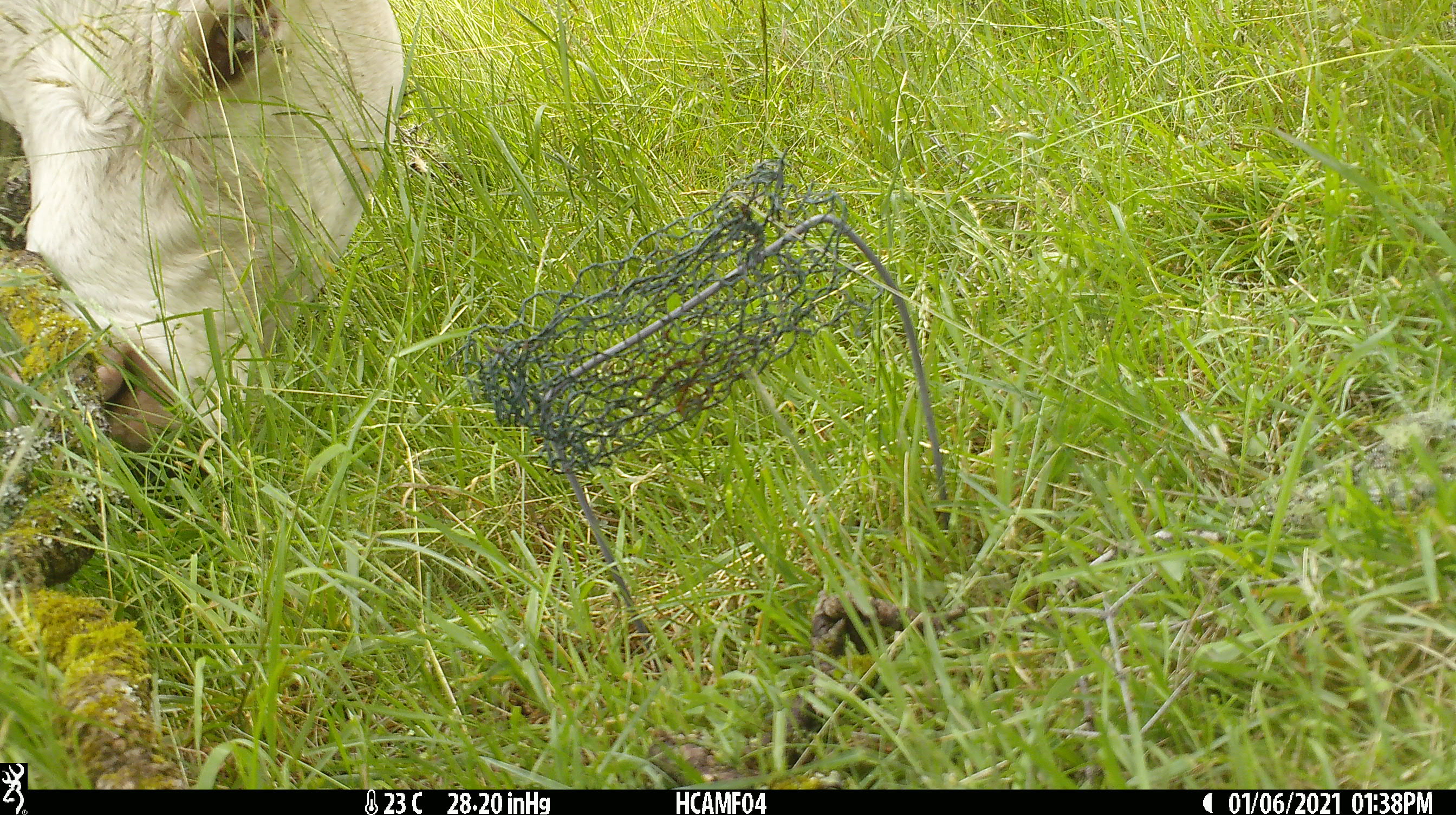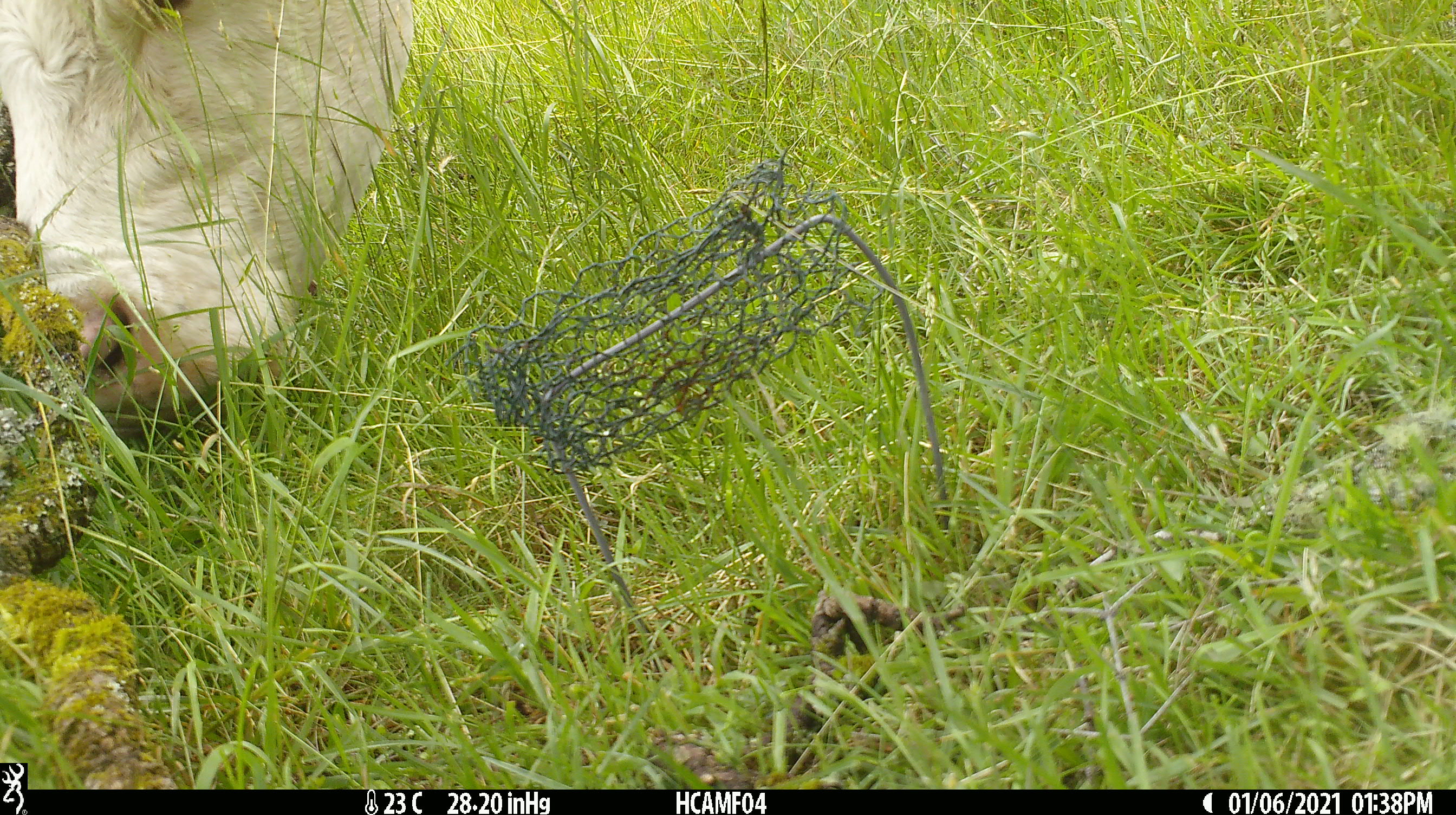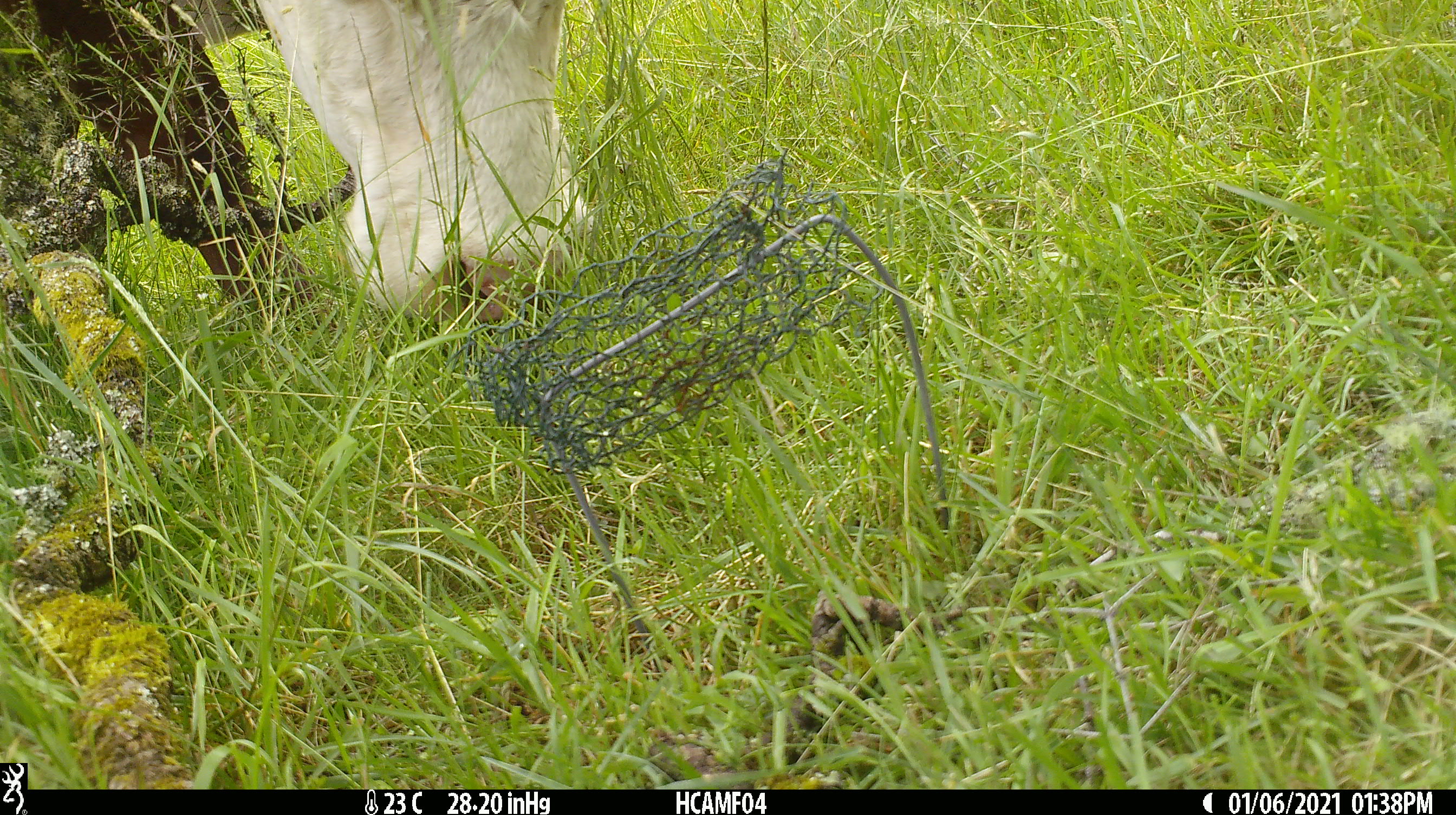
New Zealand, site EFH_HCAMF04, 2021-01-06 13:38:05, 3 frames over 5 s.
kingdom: Animalia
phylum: Chordata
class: Mammalia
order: Artiodactyla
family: Bovidae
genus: Bos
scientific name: Bos taurus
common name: domestic cow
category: cow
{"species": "cow (domestic cow) (Bos taurus)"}